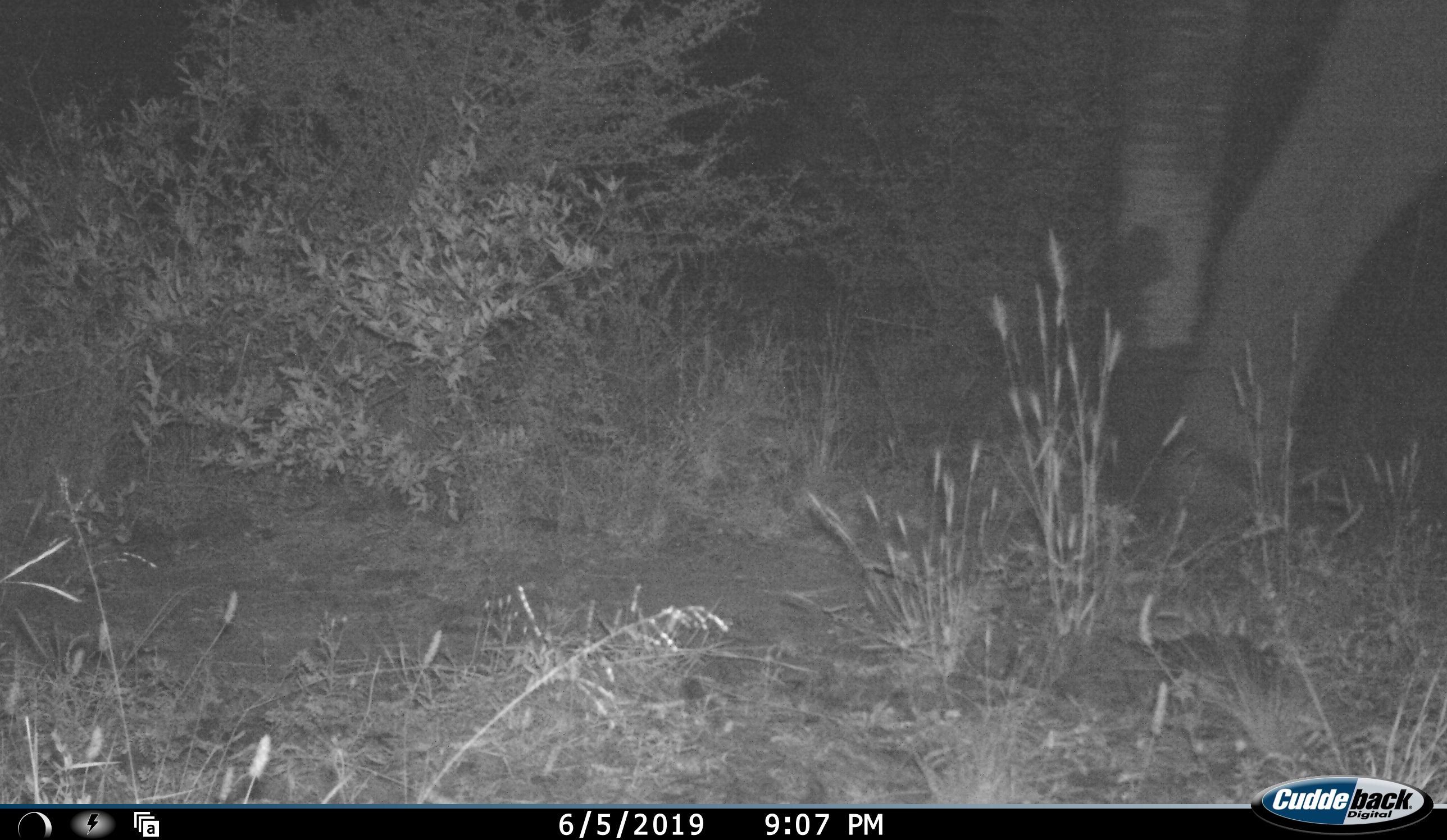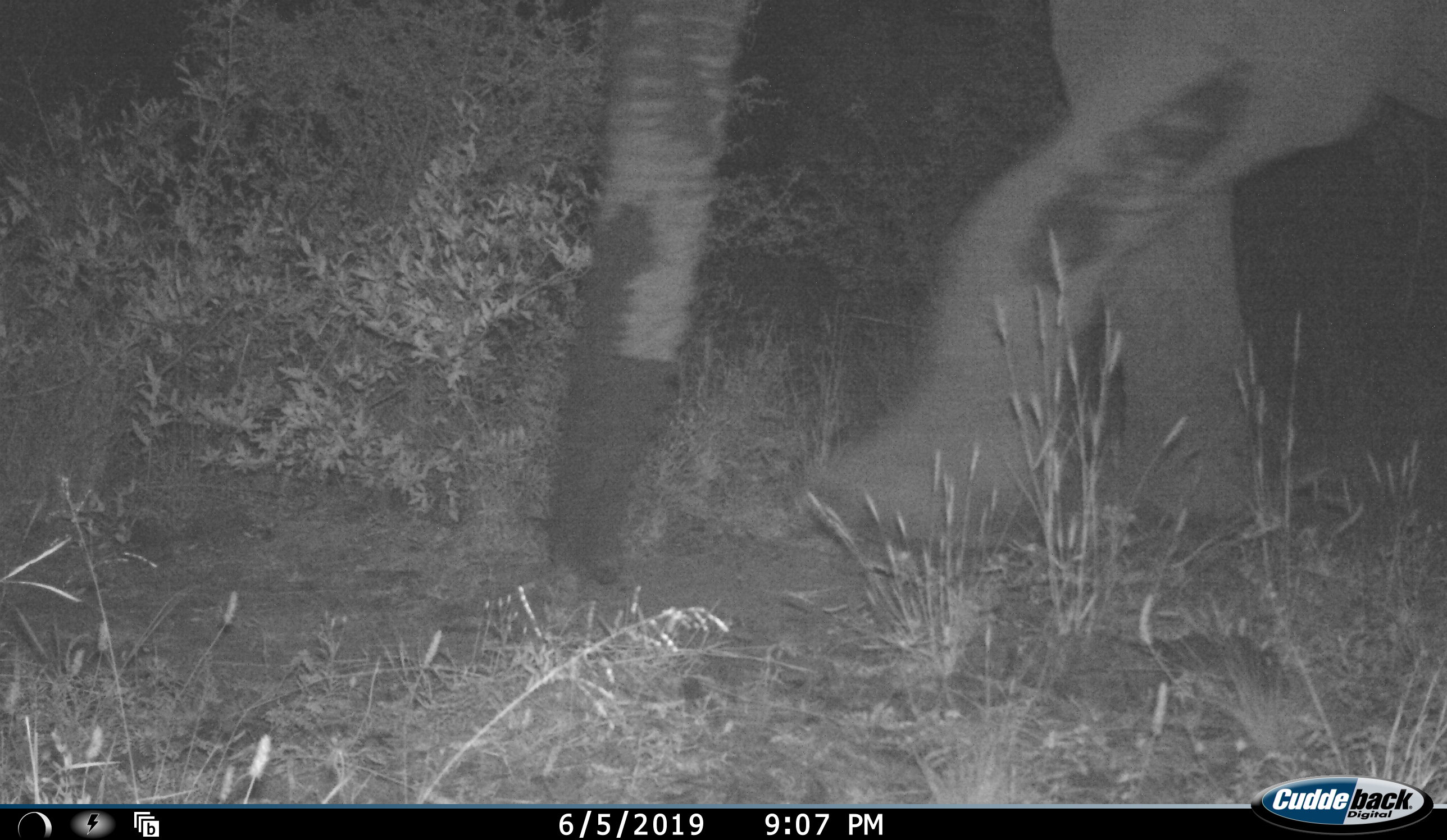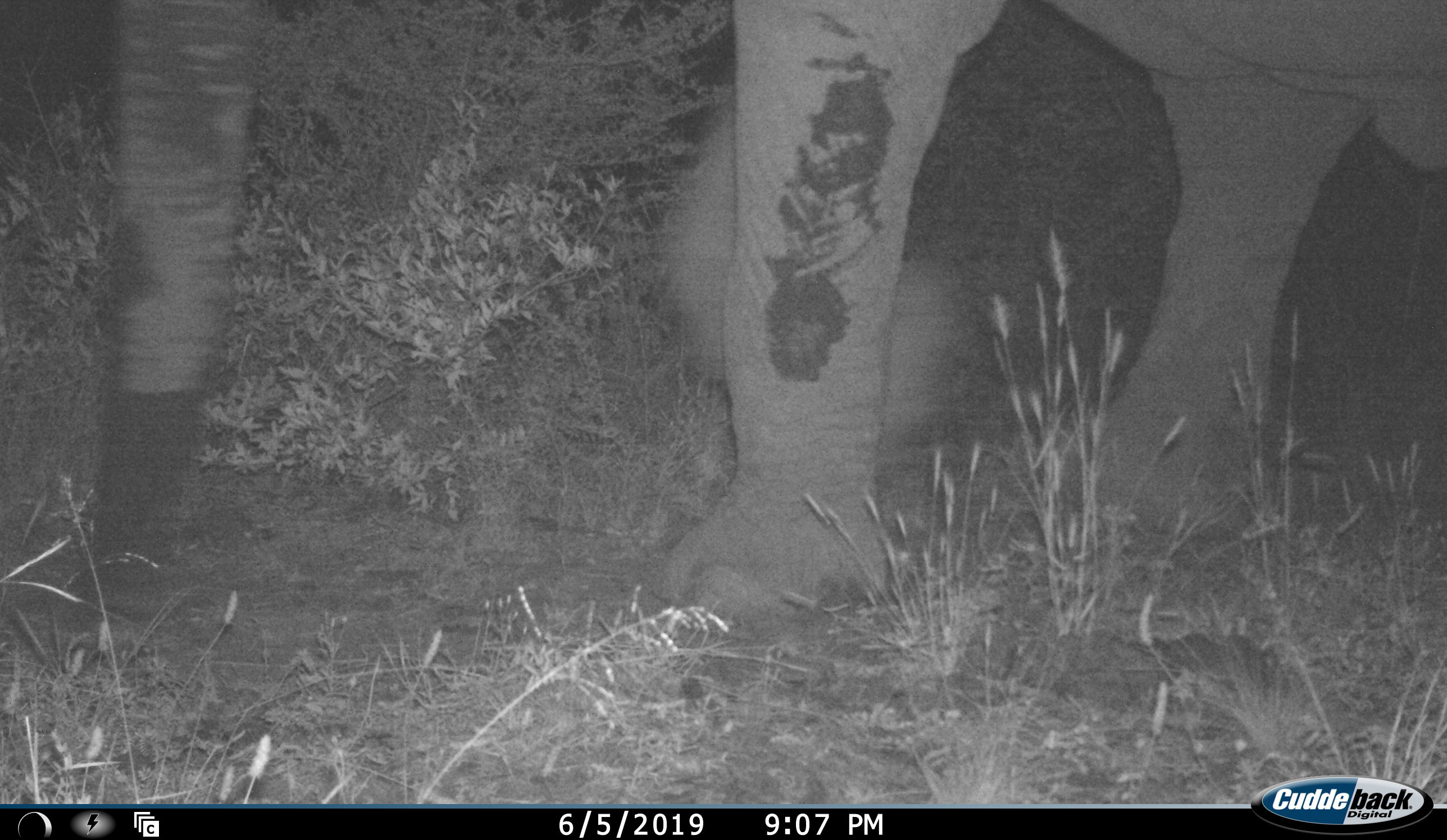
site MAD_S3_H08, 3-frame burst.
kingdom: Animalia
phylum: Chordata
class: Mammalia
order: Proboscidea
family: Elephantidae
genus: Loxodonta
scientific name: Loxodonta africana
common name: african bush elephant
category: elephant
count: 1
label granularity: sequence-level